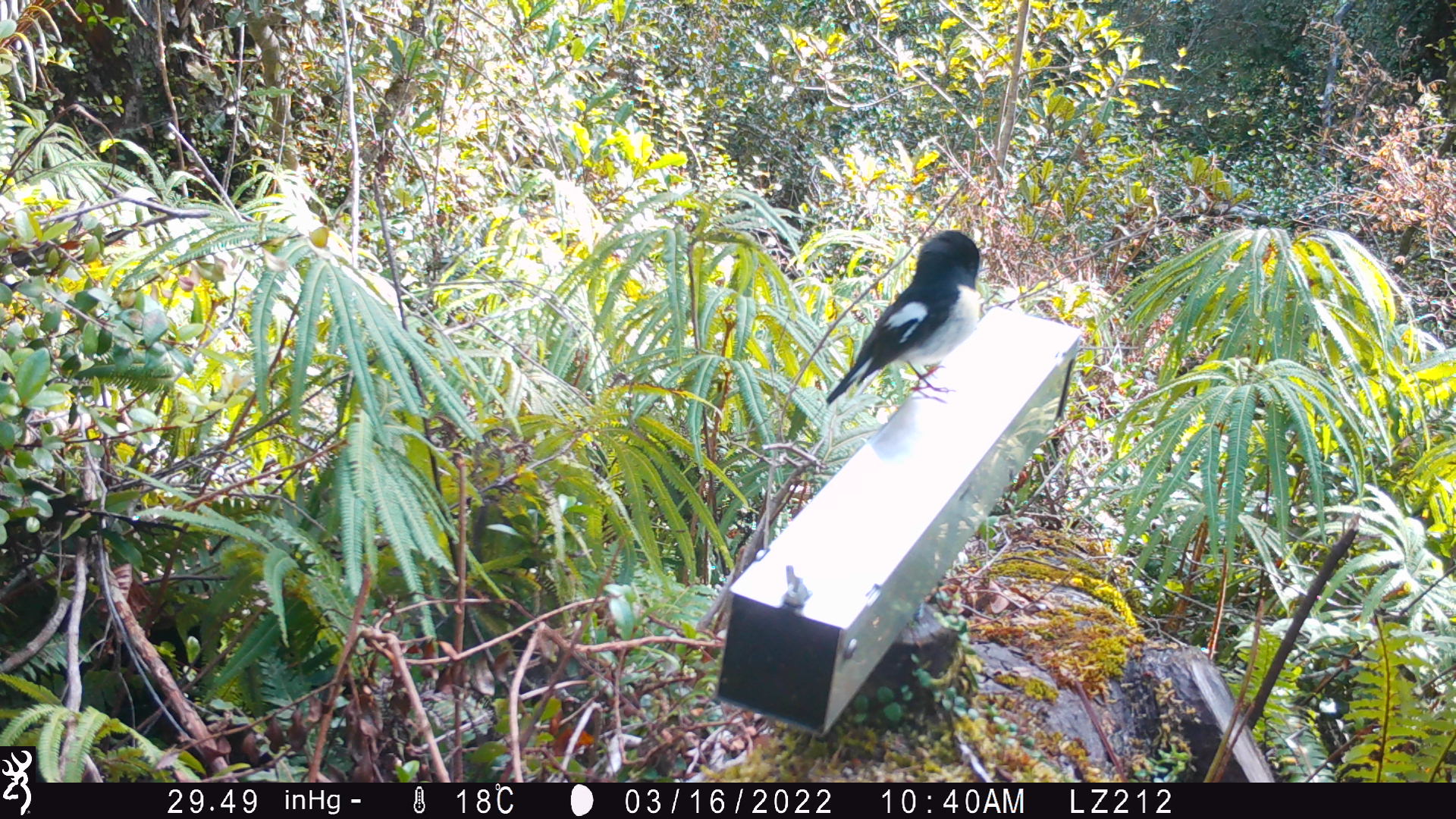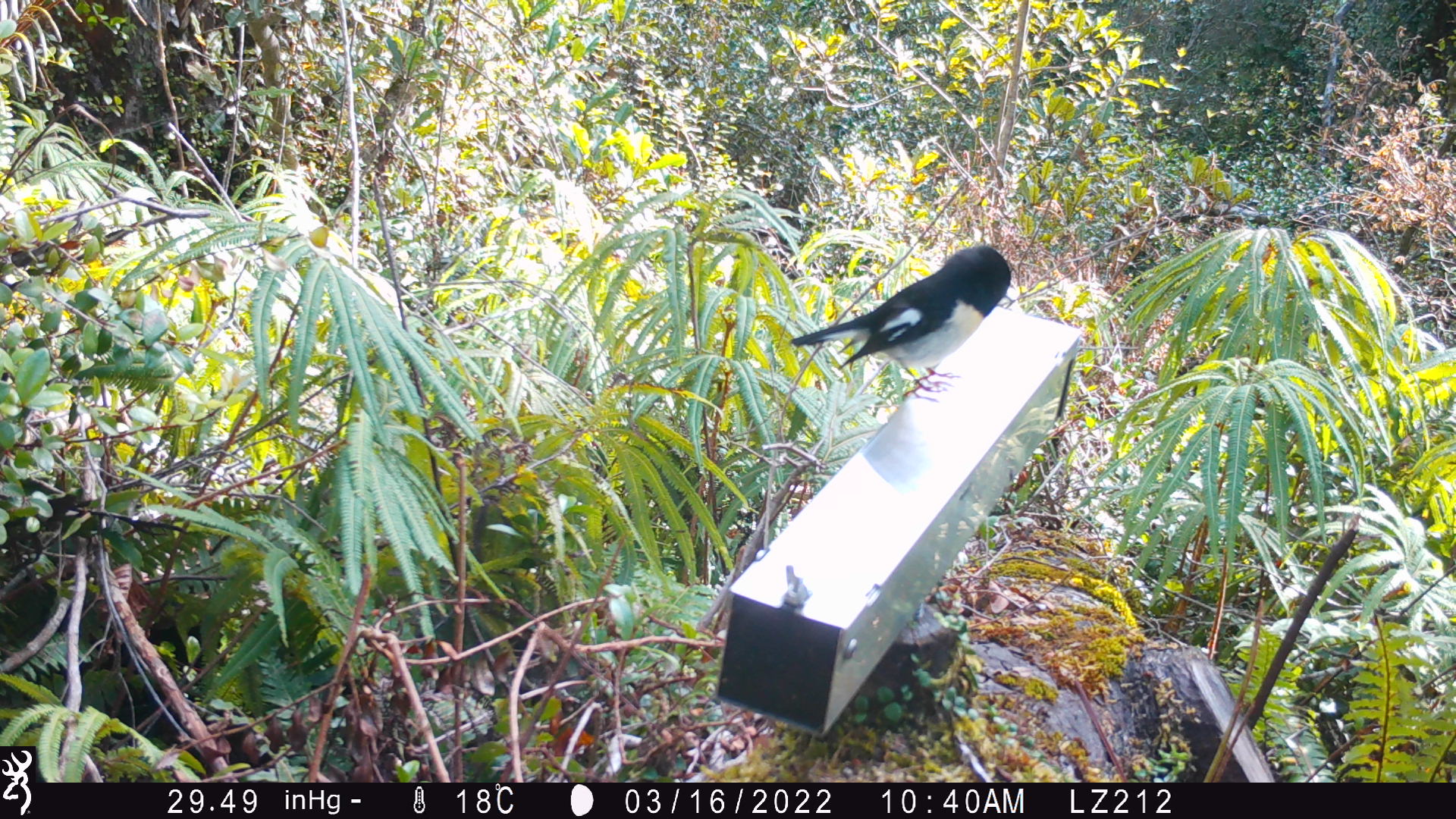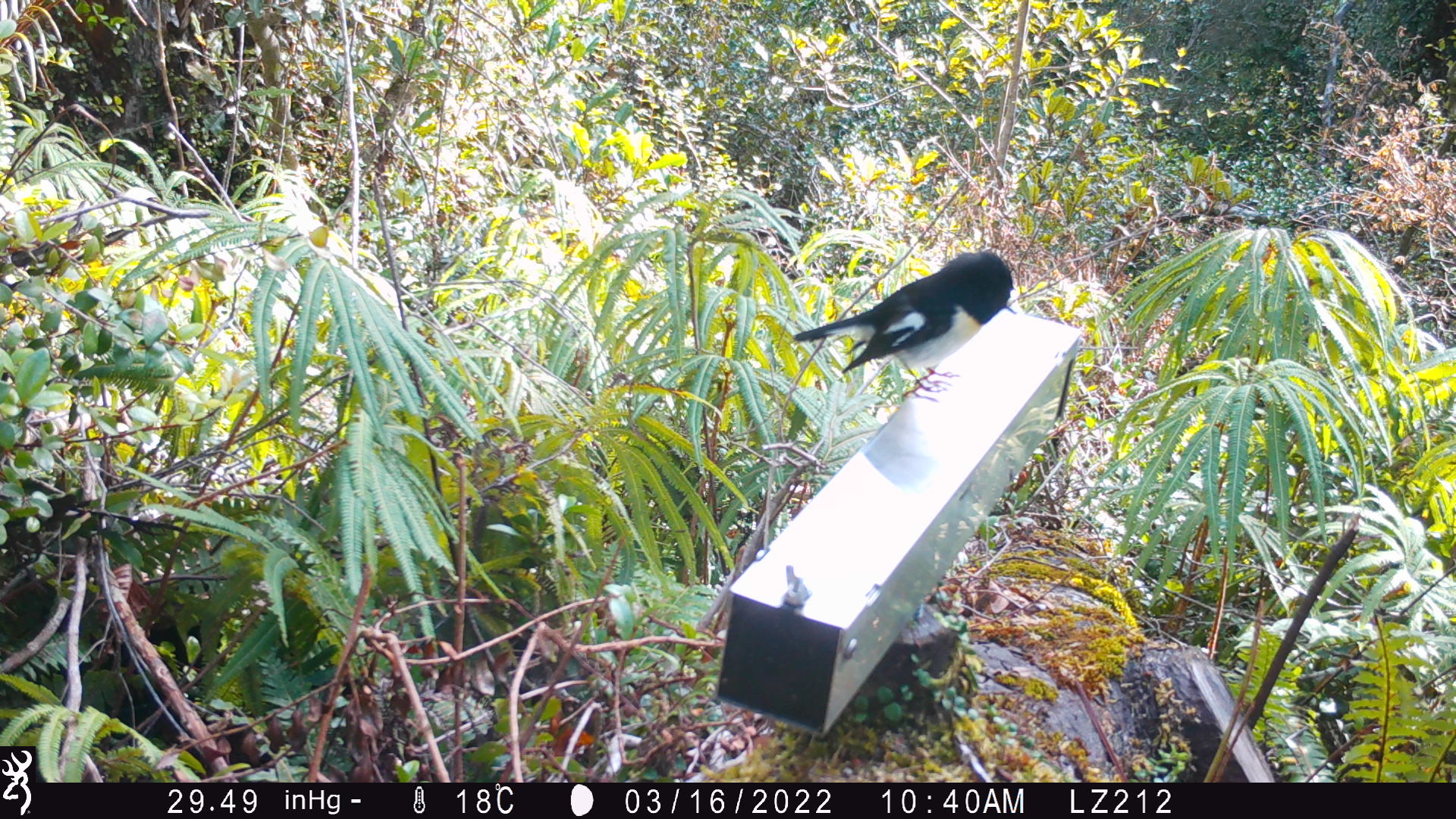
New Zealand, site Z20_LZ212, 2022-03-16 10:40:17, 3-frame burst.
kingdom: Animalia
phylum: Chordata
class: Aves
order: Passeriformes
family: Petroicidae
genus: Petroica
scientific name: Petroica macrocephala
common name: tomtit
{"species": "tomtit (Petroica macrocephala)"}